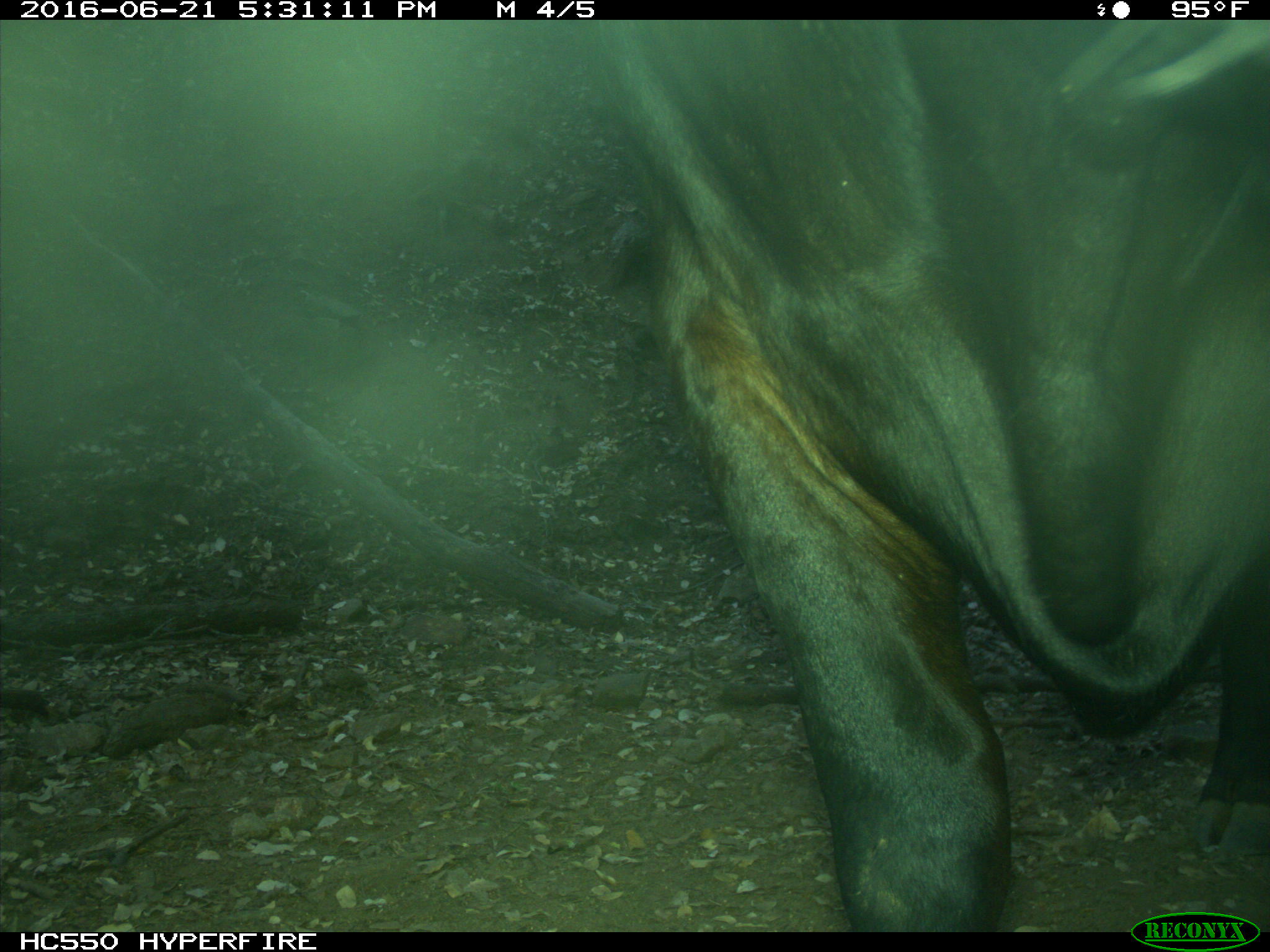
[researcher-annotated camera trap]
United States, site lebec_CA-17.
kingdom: Animalia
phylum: Chordata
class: Mammalia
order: Artiodactyla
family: Bovidae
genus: Bos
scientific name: Bos taurus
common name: domestic cow